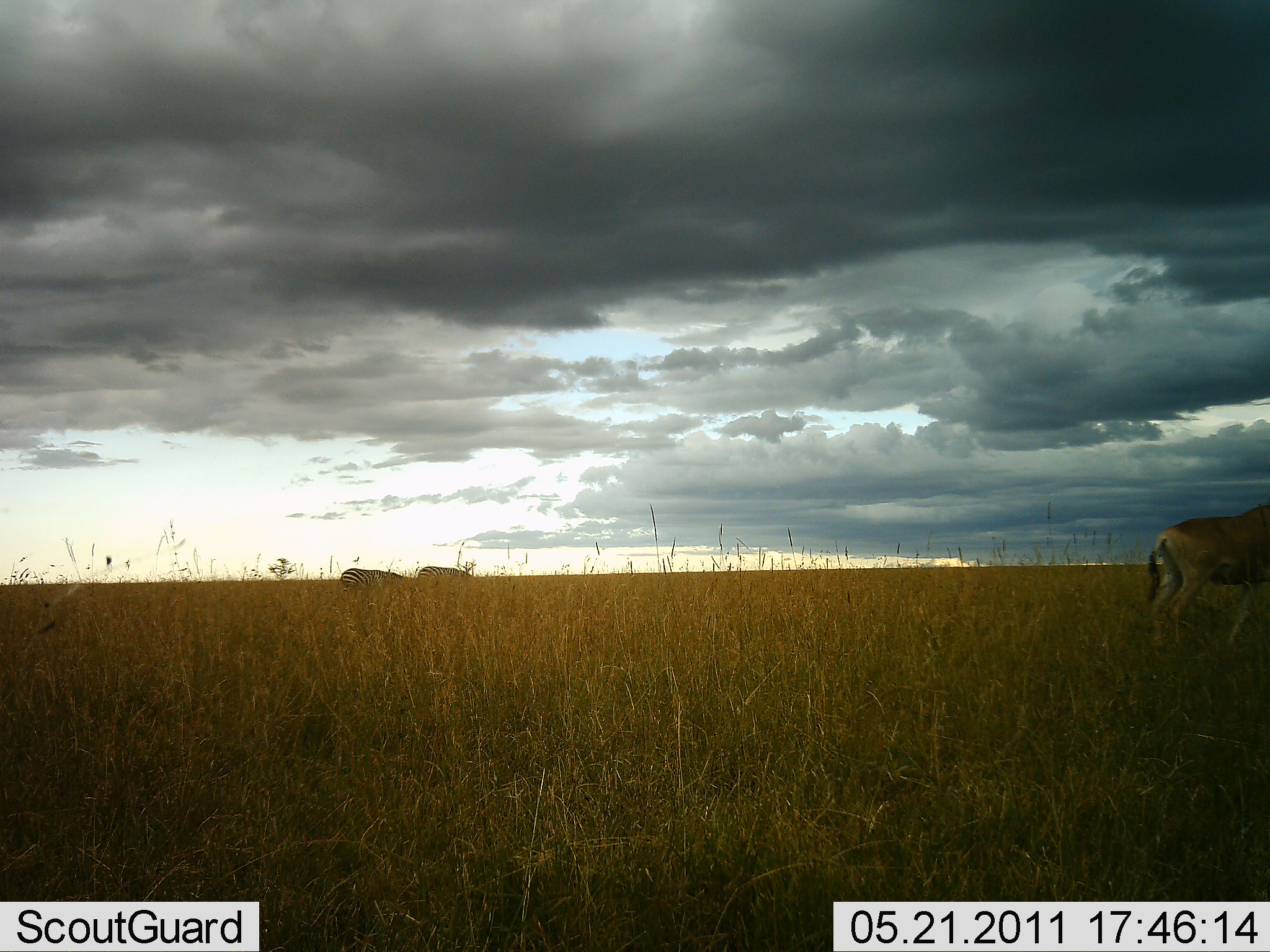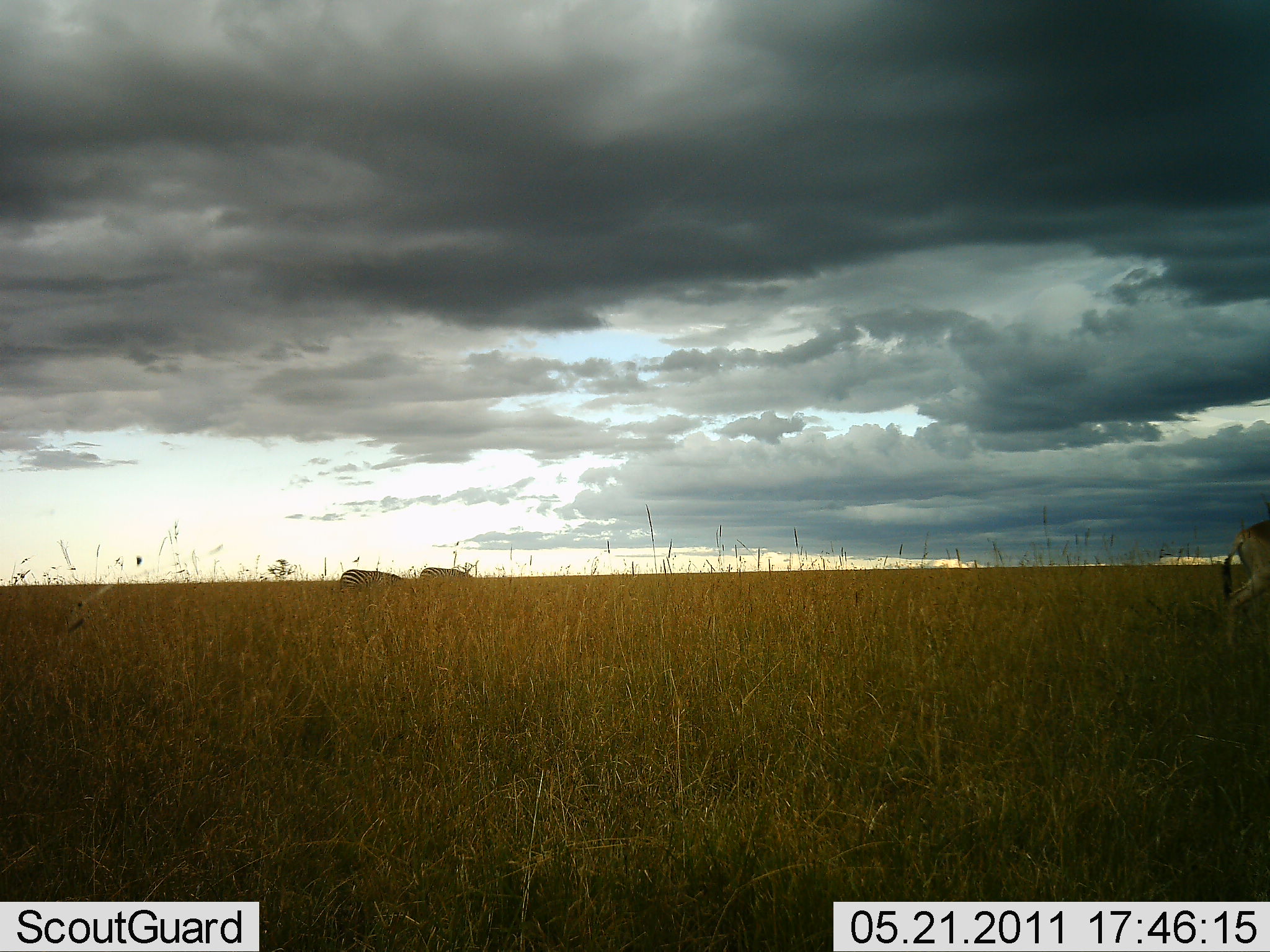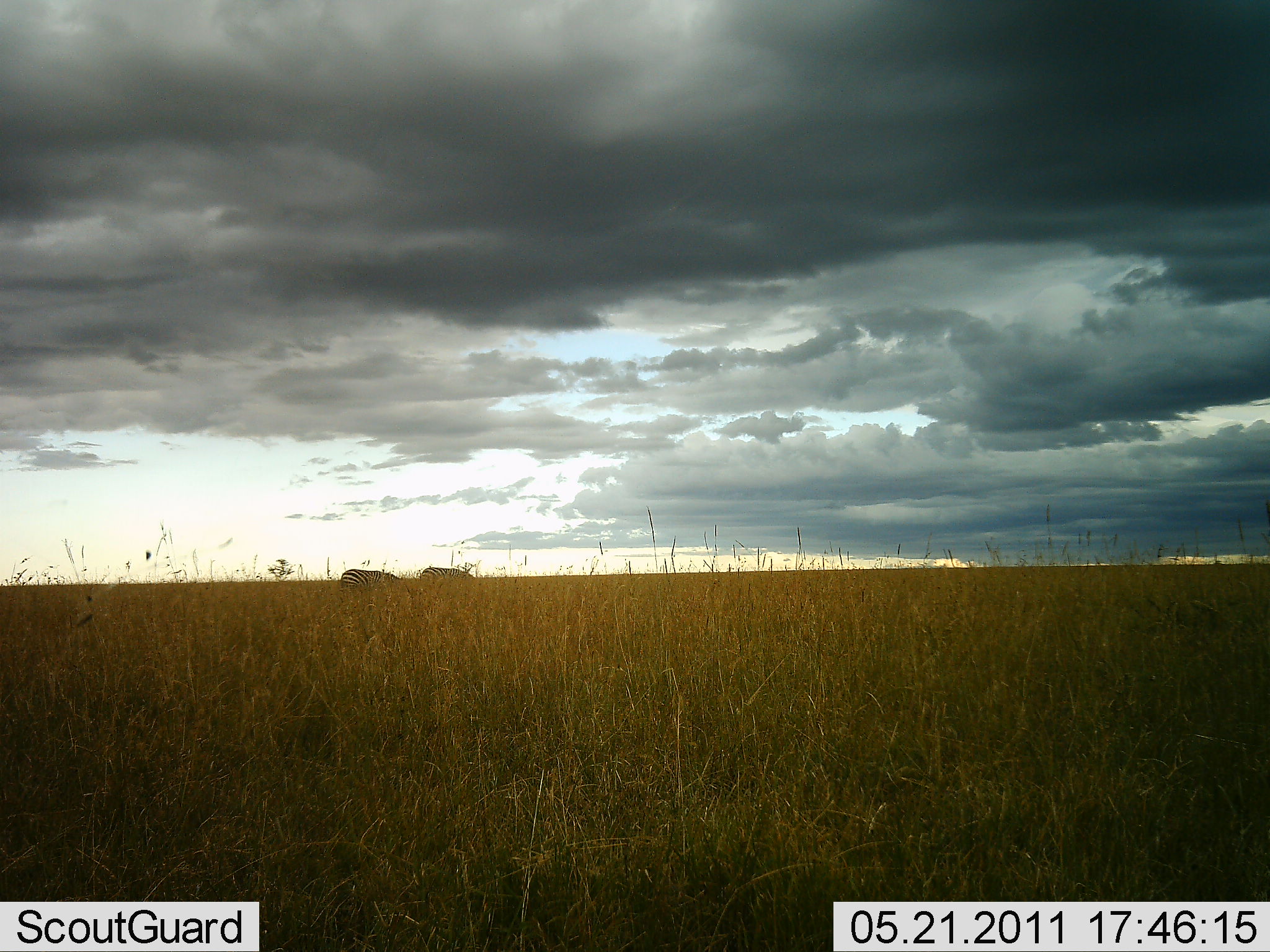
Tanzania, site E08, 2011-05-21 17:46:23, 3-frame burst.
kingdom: Animalia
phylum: Chordata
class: Mammalia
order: Perissodactyla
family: Equidae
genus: Equus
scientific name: Equus quagga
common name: plains zebra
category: zebra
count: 2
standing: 29%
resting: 14%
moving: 14%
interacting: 0%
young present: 0%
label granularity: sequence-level